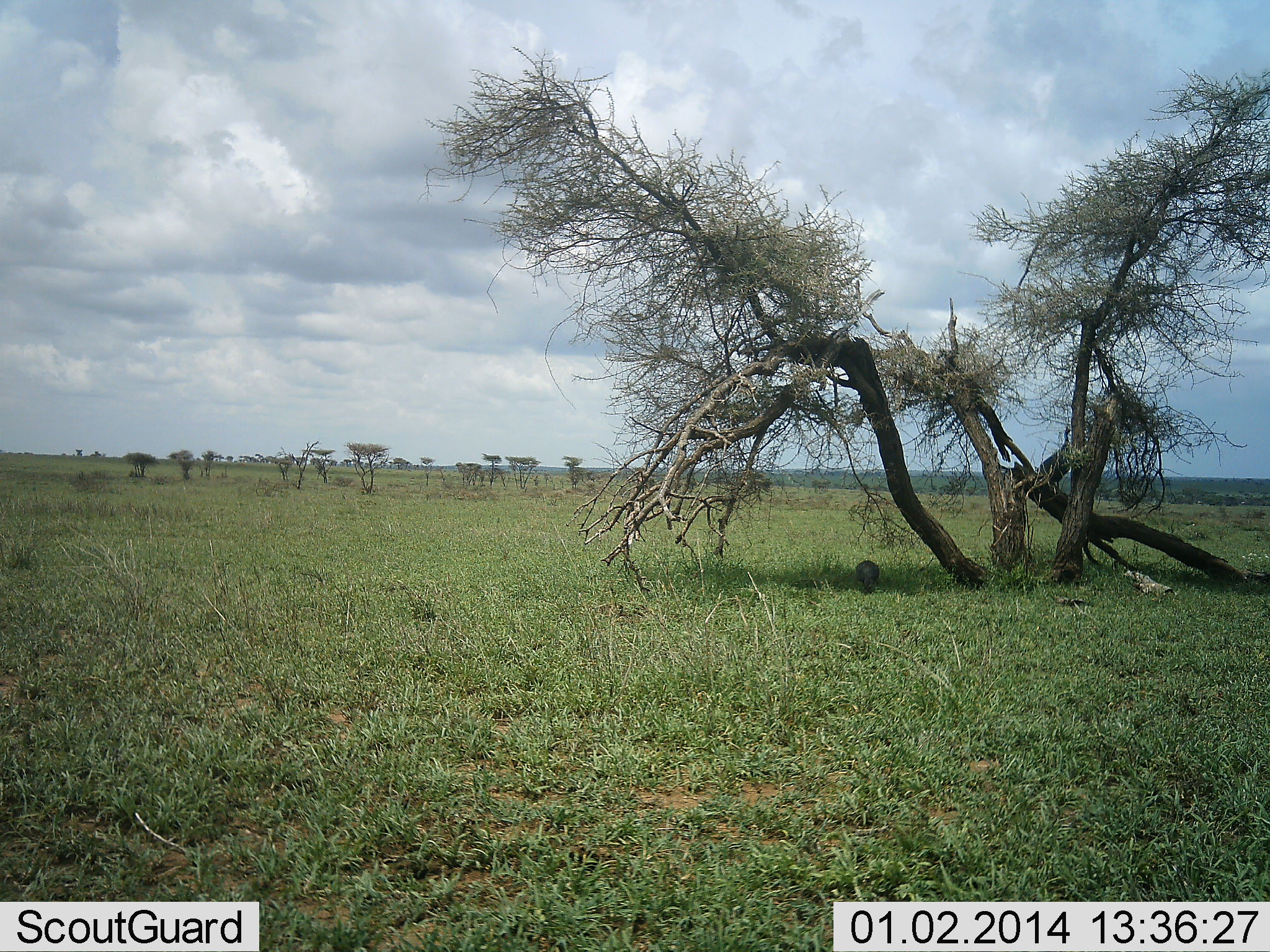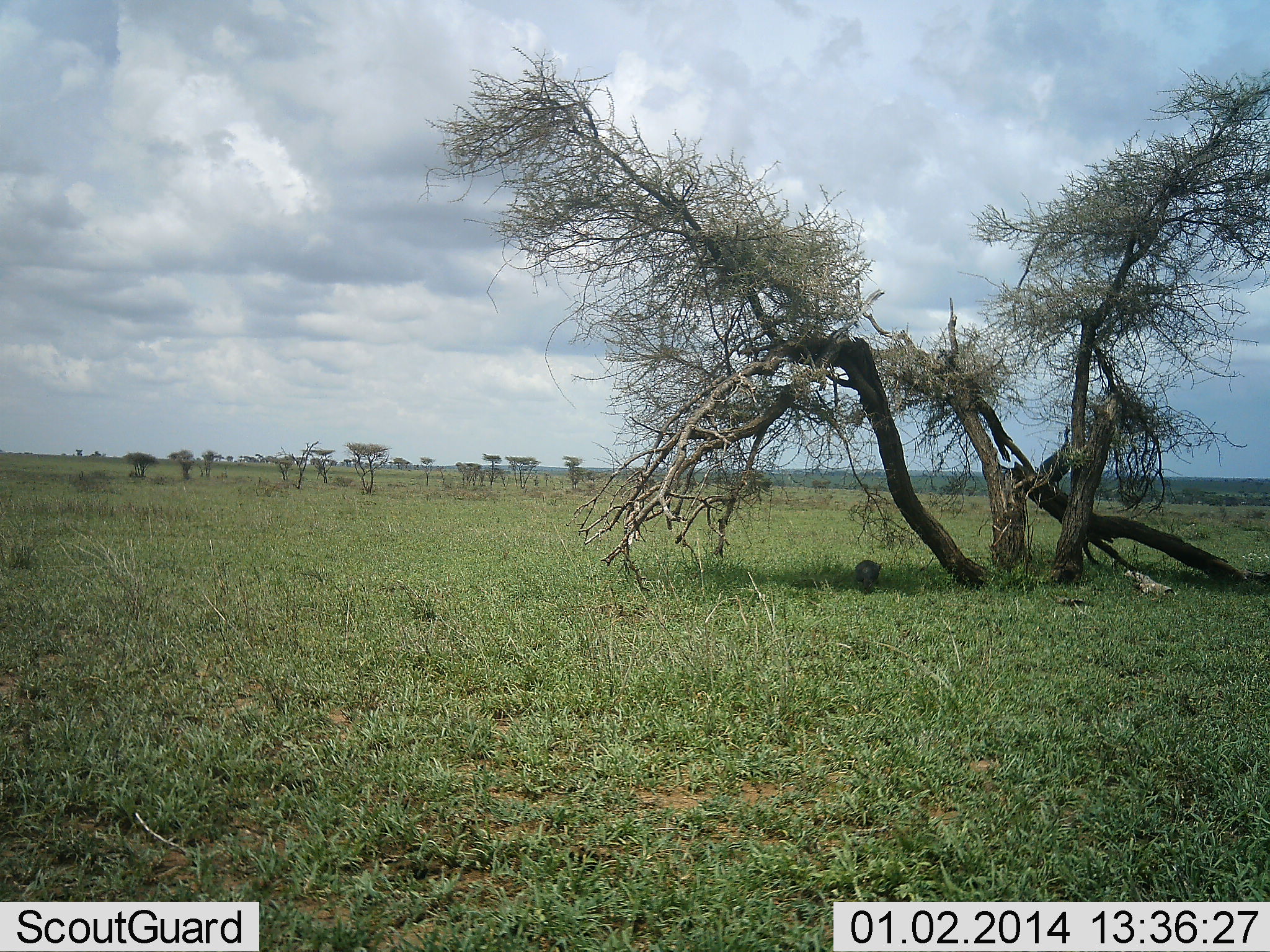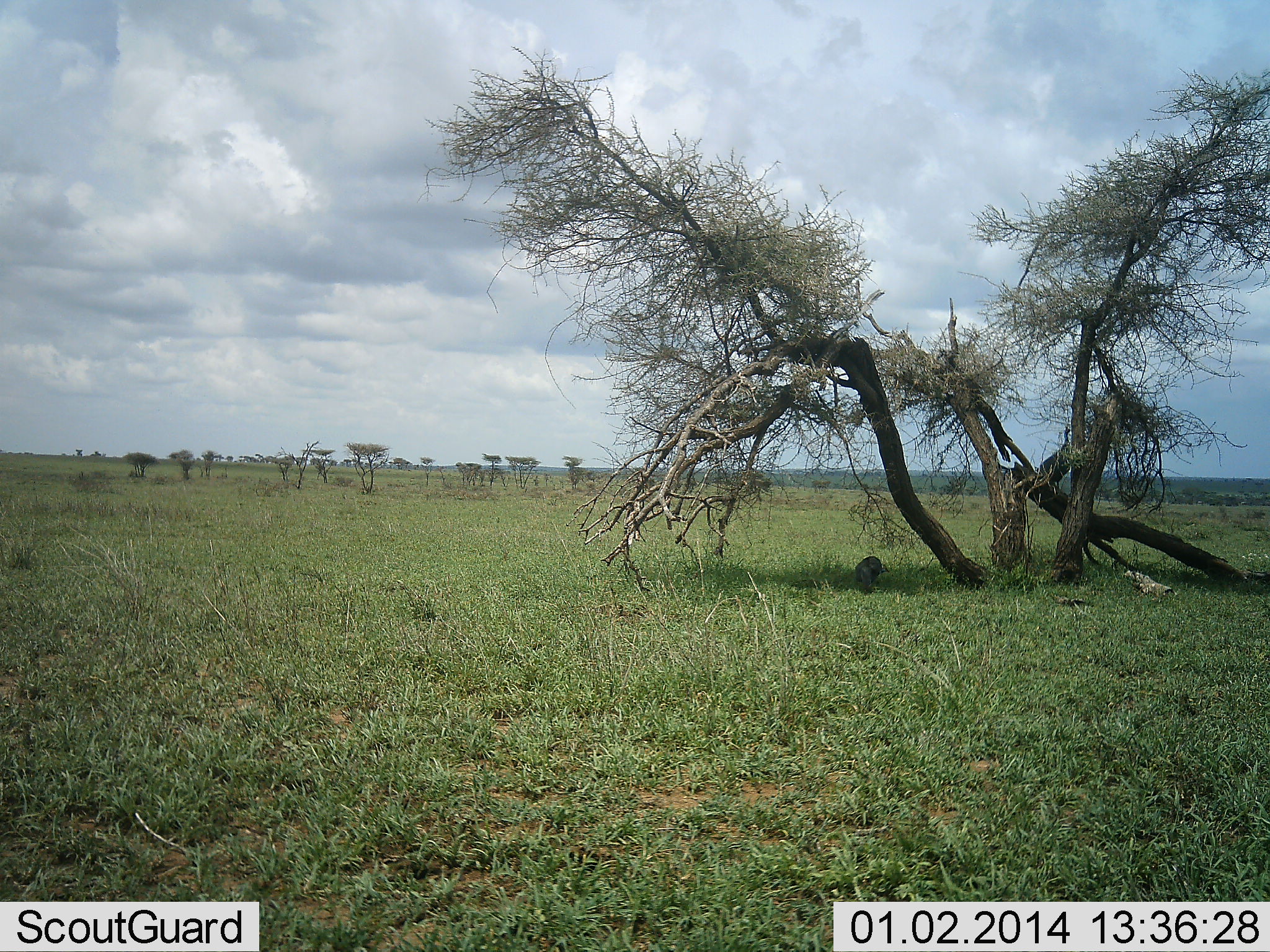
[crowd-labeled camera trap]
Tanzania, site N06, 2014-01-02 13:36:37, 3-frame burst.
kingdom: Animalia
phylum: Chordata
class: Mammalia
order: Artiodactyla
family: Suidae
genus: Phacochoerus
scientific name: Phacochoerus africanus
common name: warthog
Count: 1.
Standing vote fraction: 60%.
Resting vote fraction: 10%.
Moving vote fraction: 0%.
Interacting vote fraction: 0%.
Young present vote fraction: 0%.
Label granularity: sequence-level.